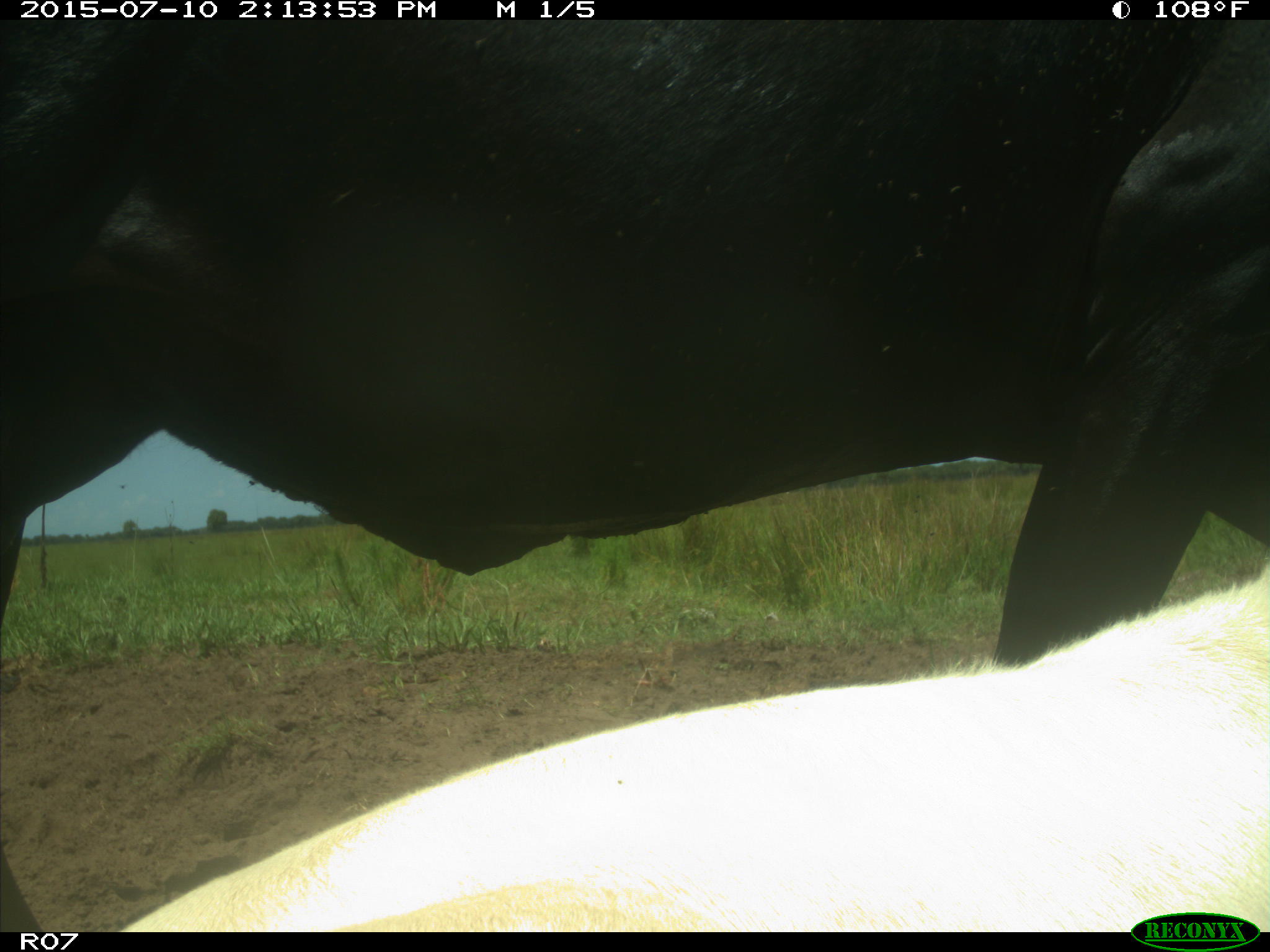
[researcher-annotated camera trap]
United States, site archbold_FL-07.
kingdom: Animalia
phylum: Chordata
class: Mammalia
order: Artiodactyla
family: Bovidae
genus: Bos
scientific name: Bos taurus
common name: domestic cow